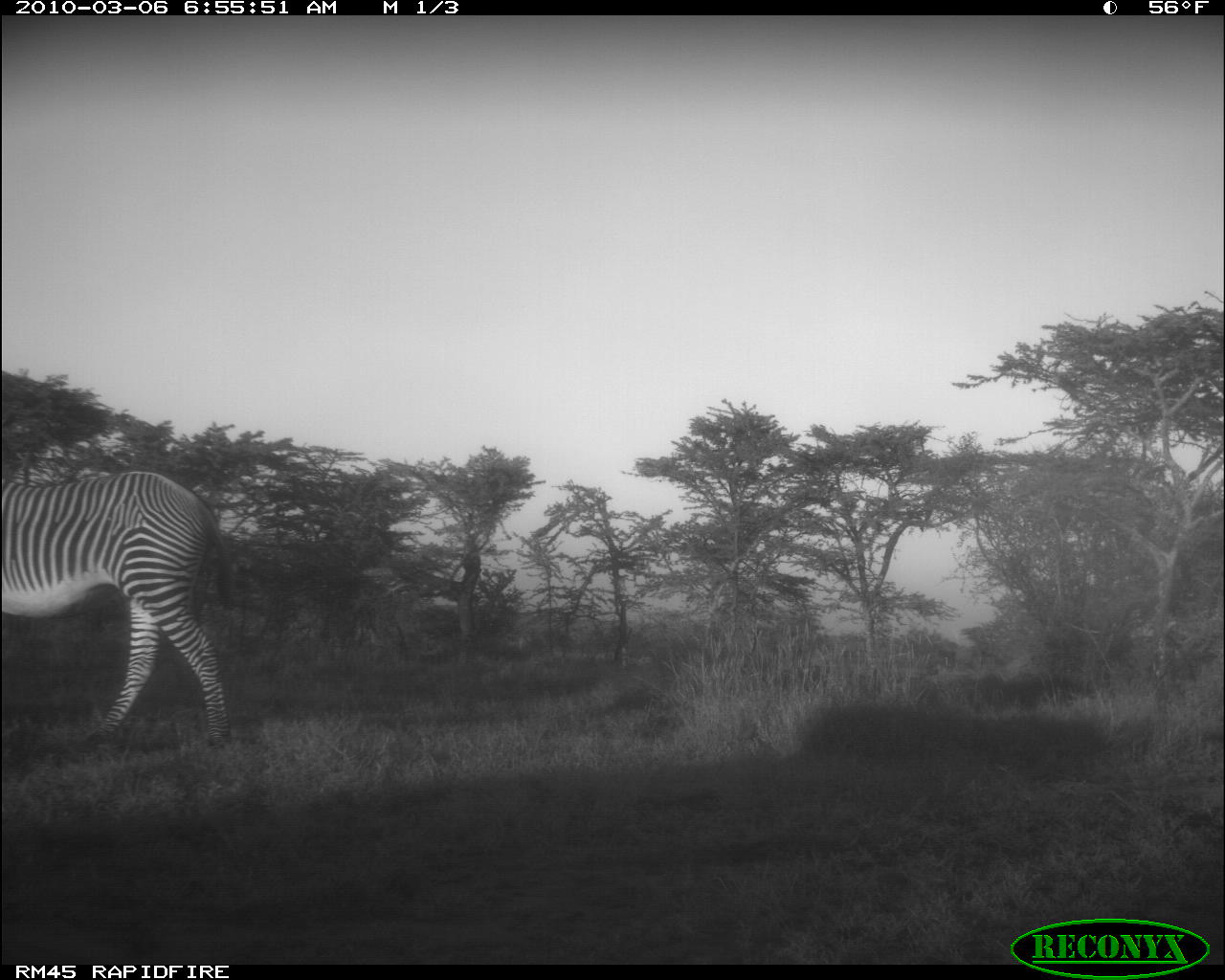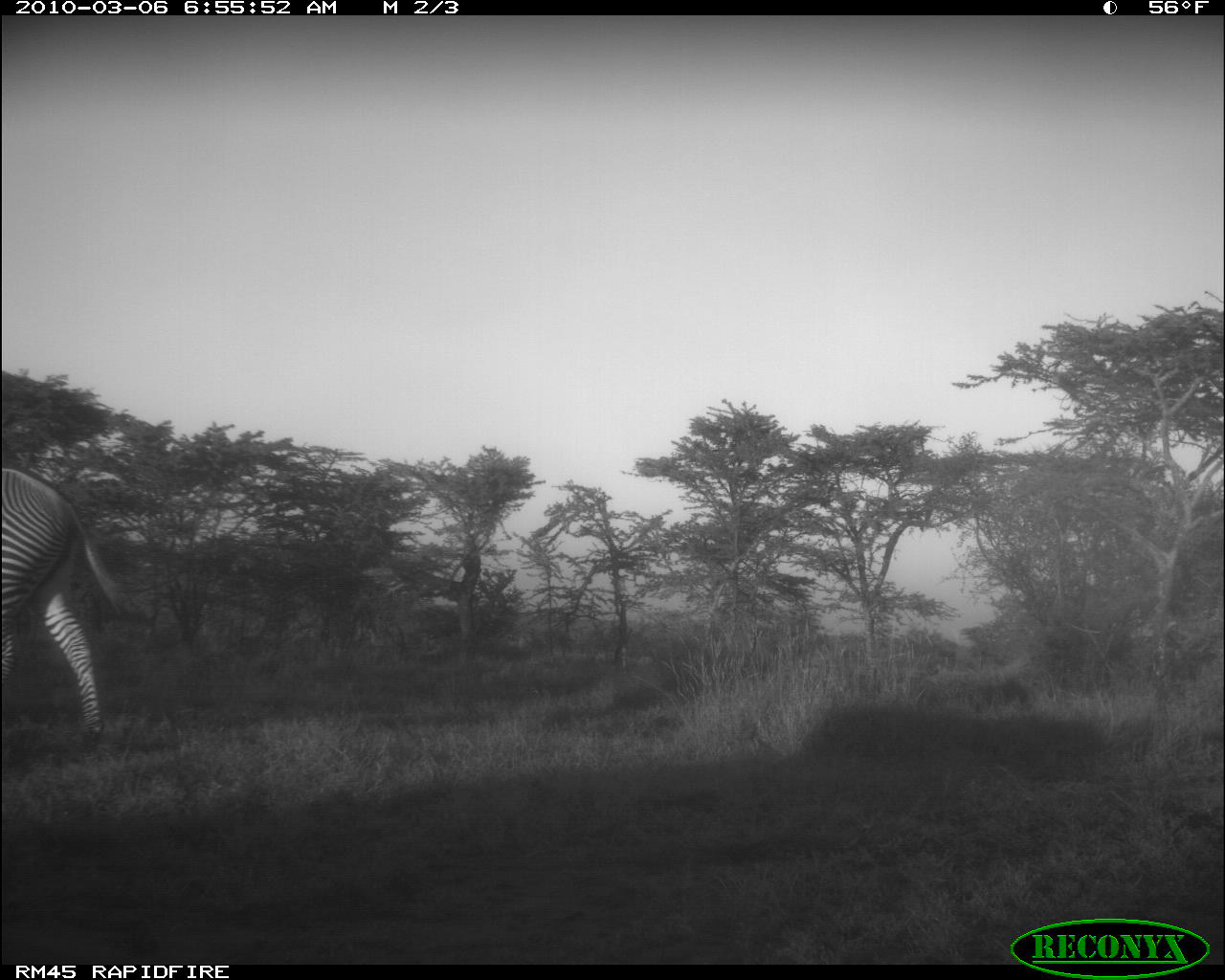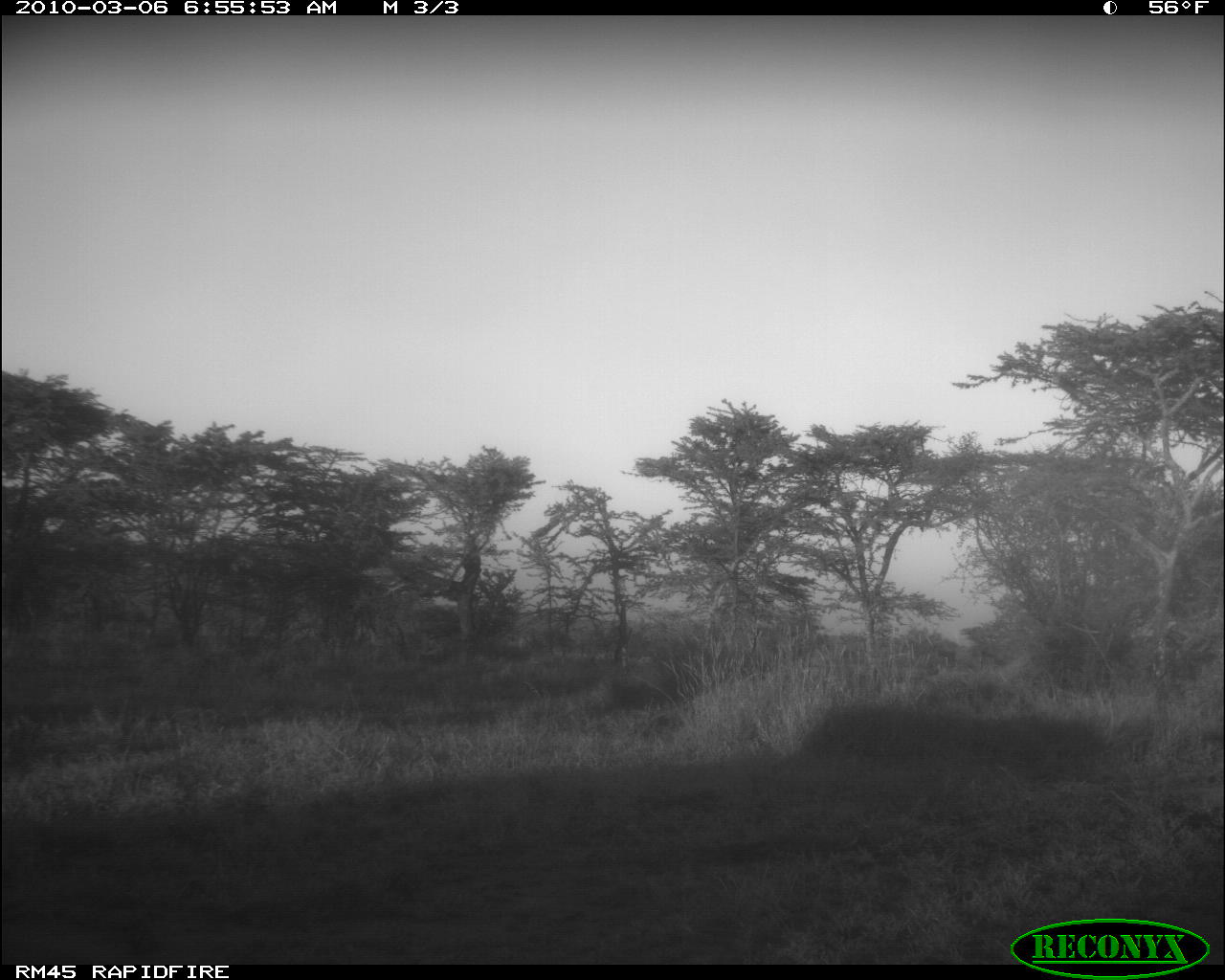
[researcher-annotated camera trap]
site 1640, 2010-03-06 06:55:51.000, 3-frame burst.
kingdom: Animalia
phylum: Chordata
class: Mammalia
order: Perissodactyla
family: Equidae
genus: Equus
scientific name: Equus grevyi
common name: grévy's zebra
Equus grevyi (grévy's zebra), count 1.